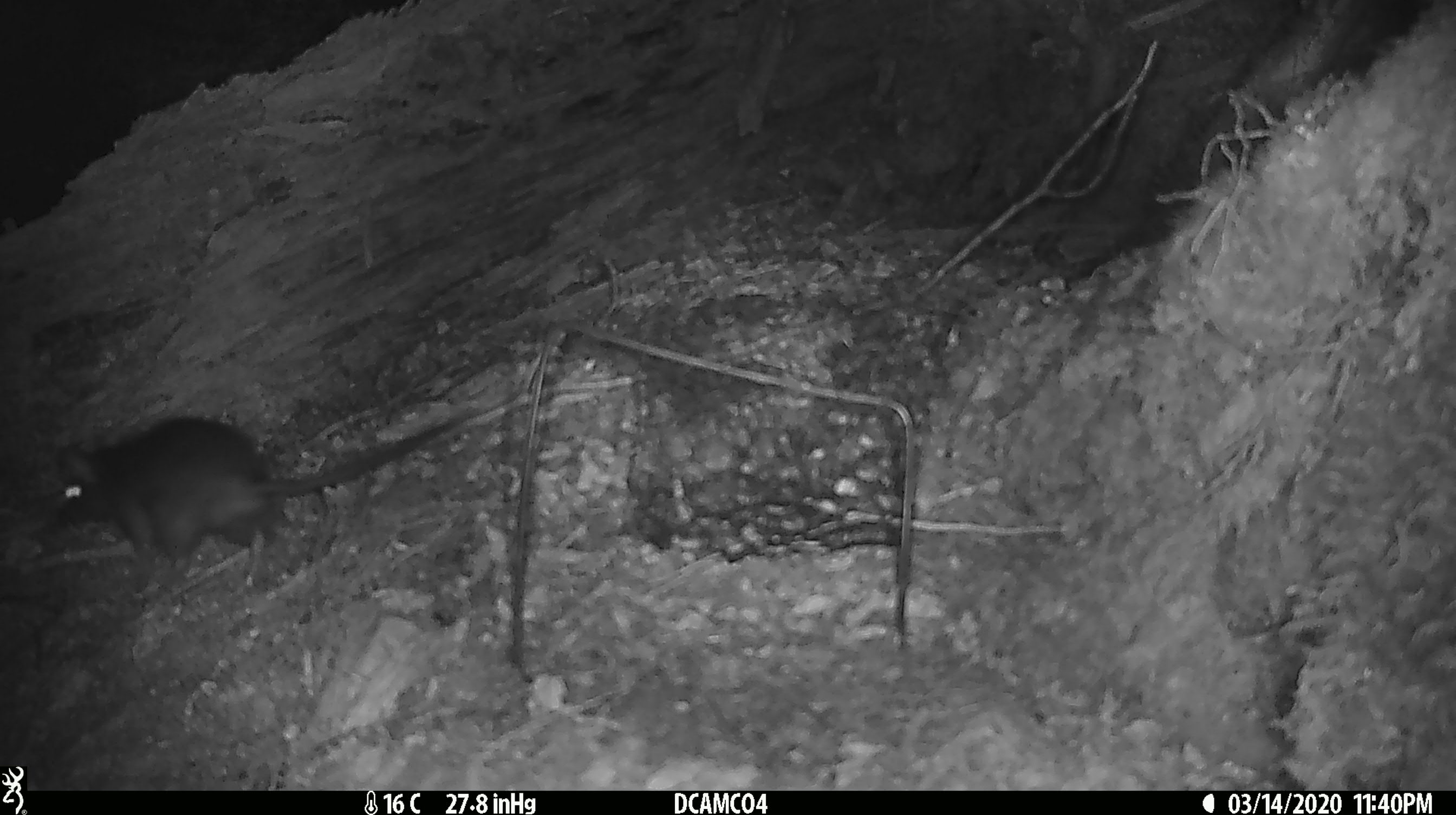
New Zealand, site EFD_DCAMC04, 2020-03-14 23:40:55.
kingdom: Animalia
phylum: Chordata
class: Mammalia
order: Rodentia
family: Muridae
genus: Rattus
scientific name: Rattus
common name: rat